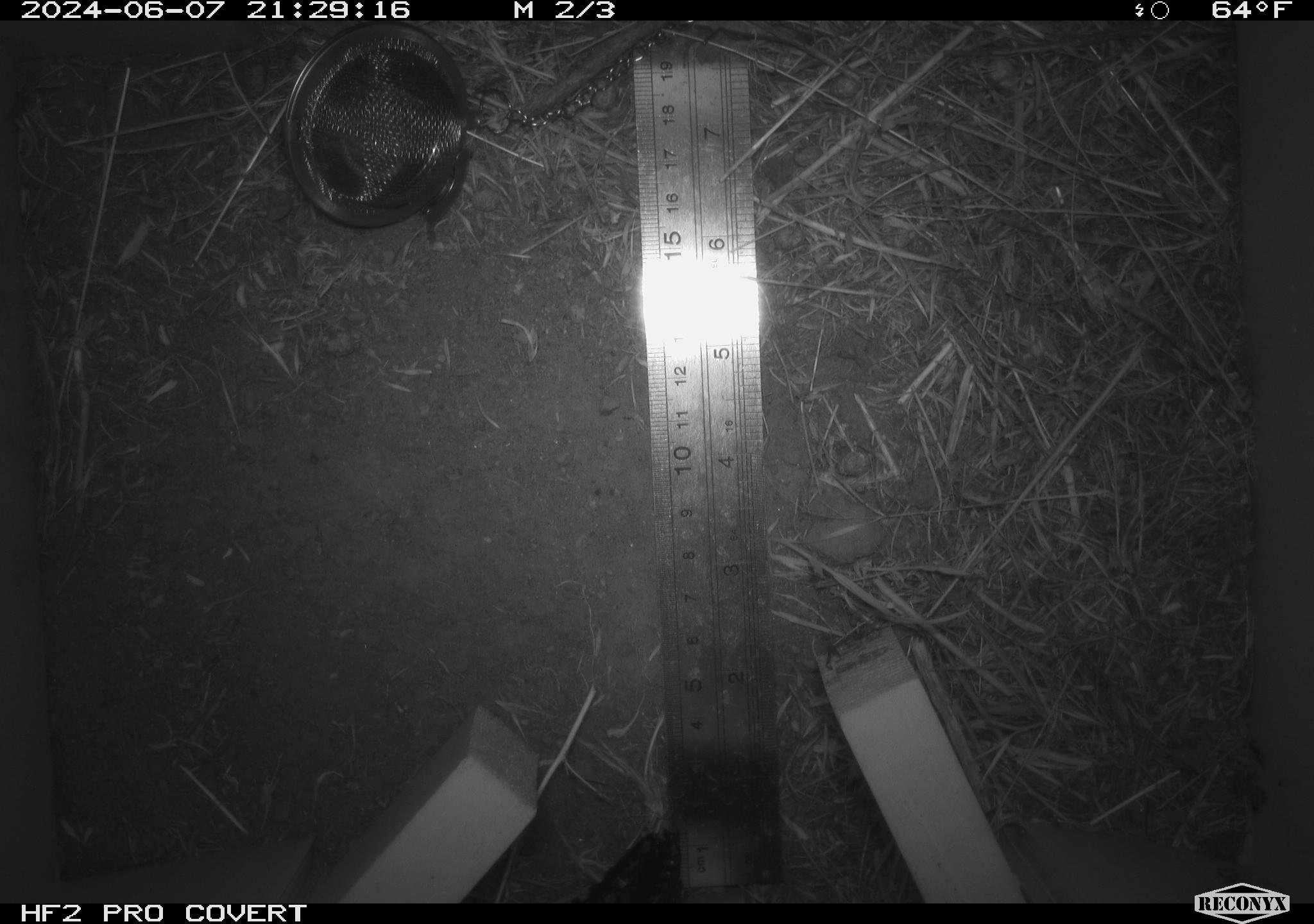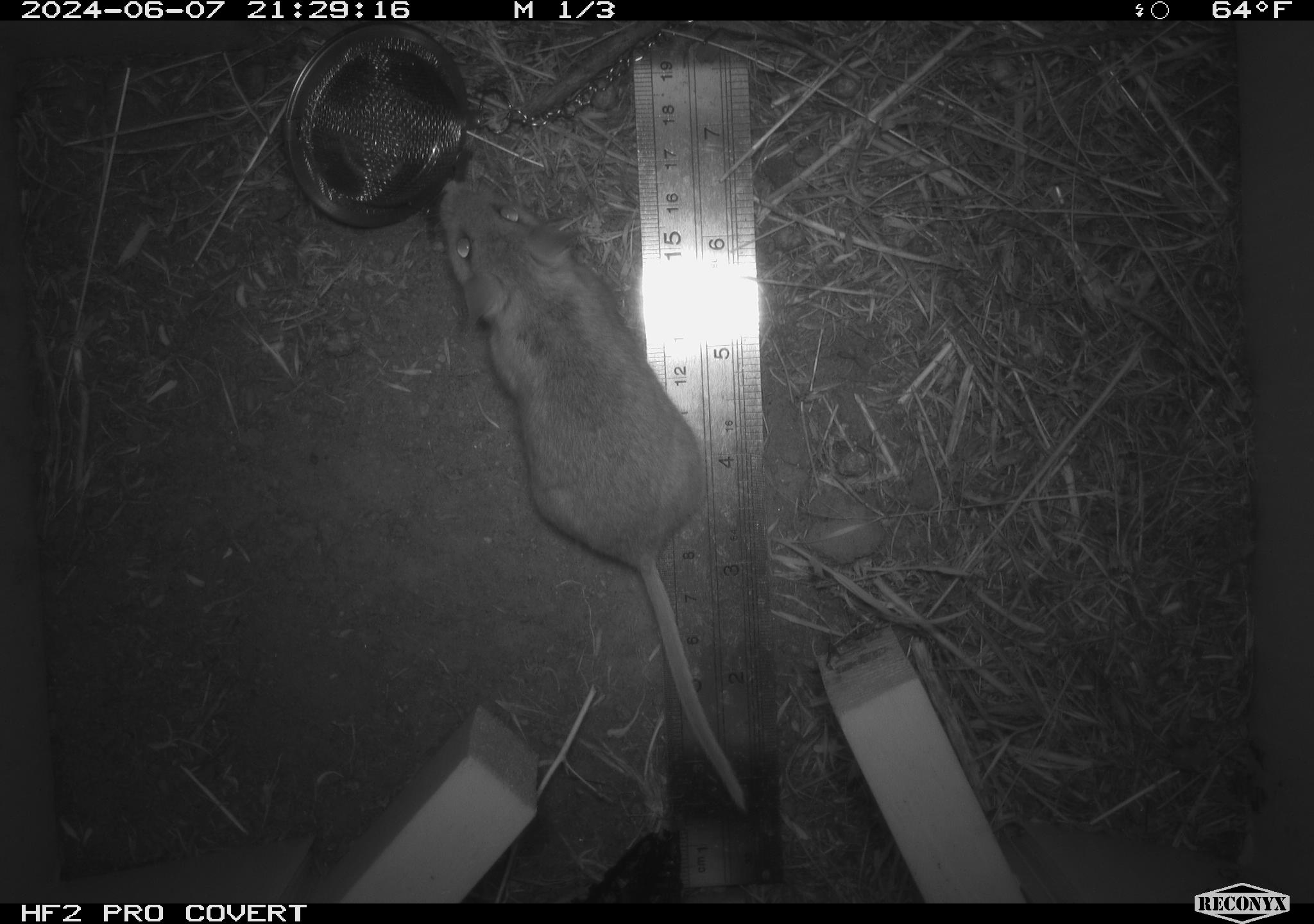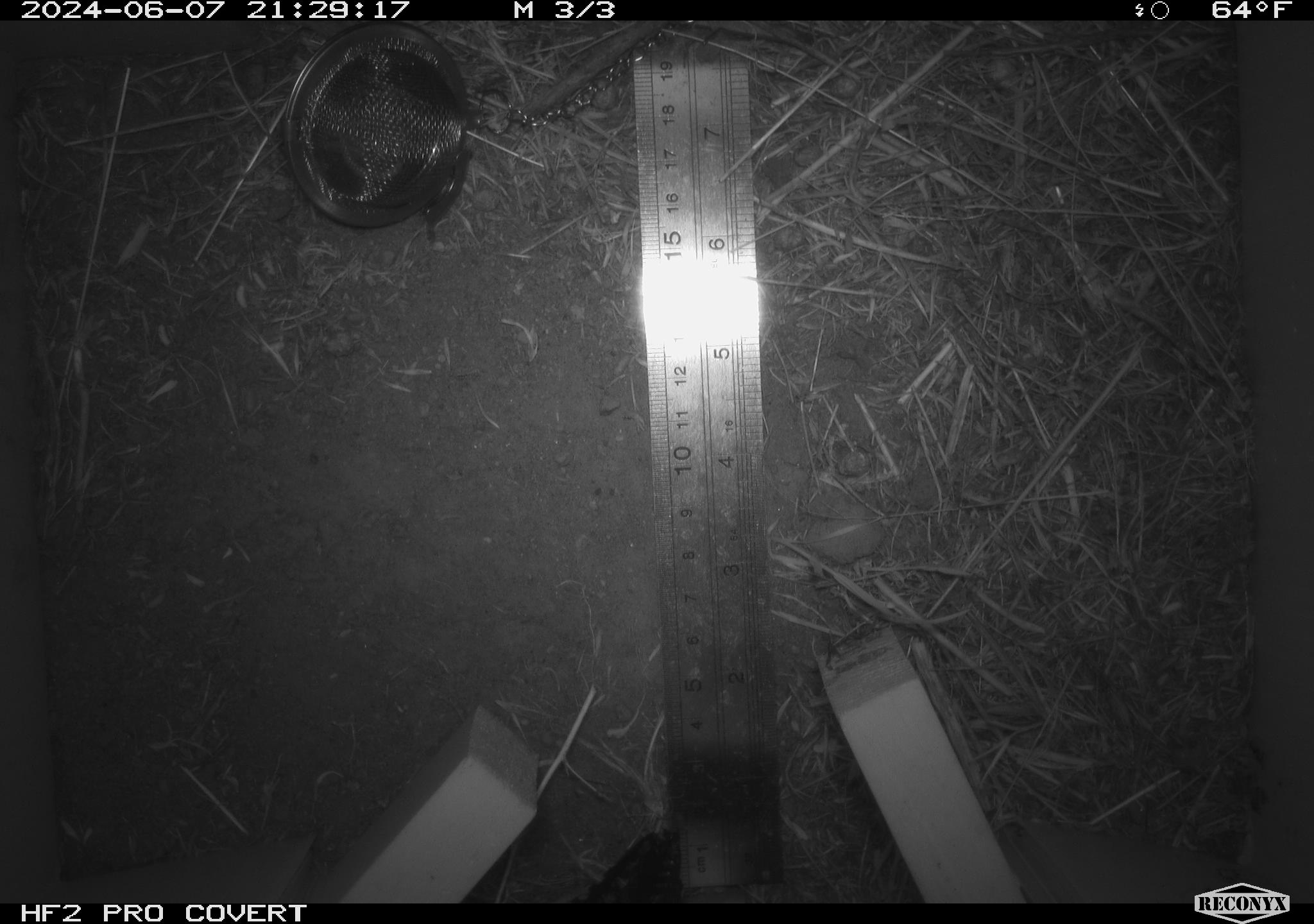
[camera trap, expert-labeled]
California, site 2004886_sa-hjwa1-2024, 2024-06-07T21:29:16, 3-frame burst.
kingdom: Animalia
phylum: Chordata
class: Mammalia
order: Rodentia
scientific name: Rodentia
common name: rodent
Rodent (Rodentia).